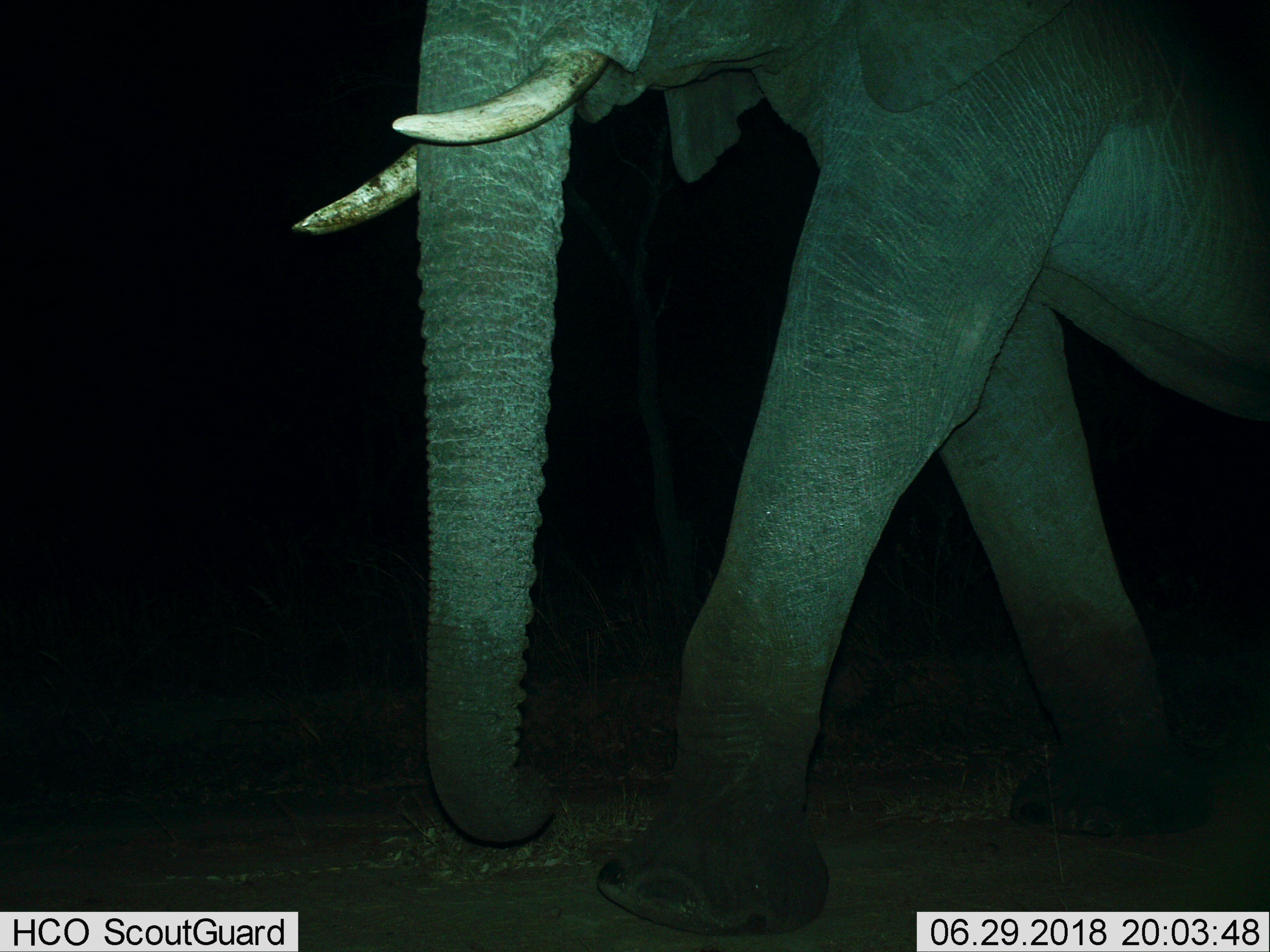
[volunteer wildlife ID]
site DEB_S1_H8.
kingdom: Animalia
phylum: Chordata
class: Mammalia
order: Proboscidea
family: Elephantidae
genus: Loxodonta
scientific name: Loxodonta africana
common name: african bush elephant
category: elephant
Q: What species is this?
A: Elephant (african bush elephant) (Loxodonta africana).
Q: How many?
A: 1.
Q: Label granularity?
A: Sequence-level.